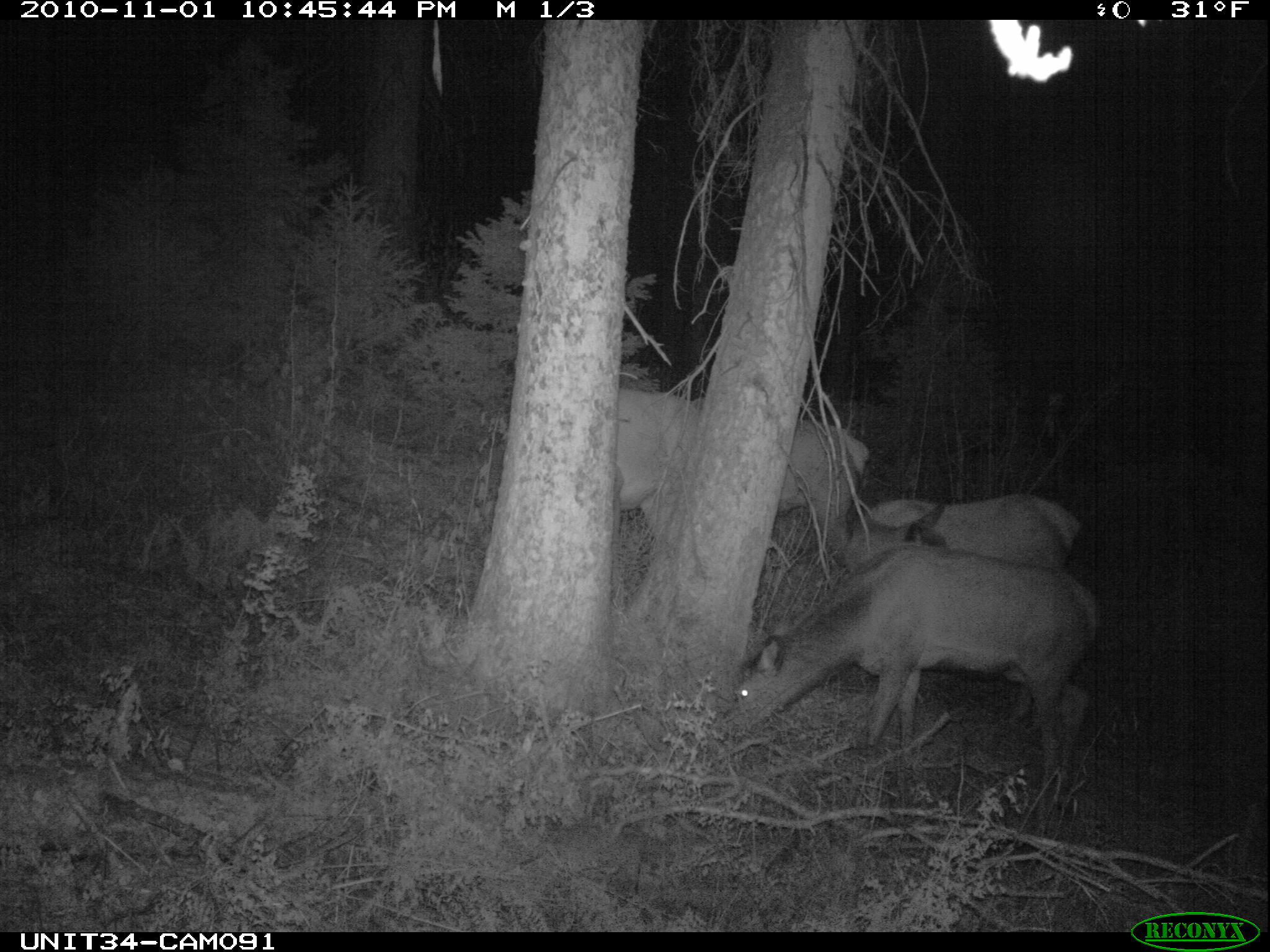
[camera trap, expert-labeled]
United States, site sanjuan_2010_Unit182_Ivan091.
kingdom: Animalia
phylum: Chordata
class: Mammalia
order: Artiodactyla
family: Cervidae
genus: Cervus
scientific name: Cervus elaphus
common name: red deer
Cervus elaphus (red deer).